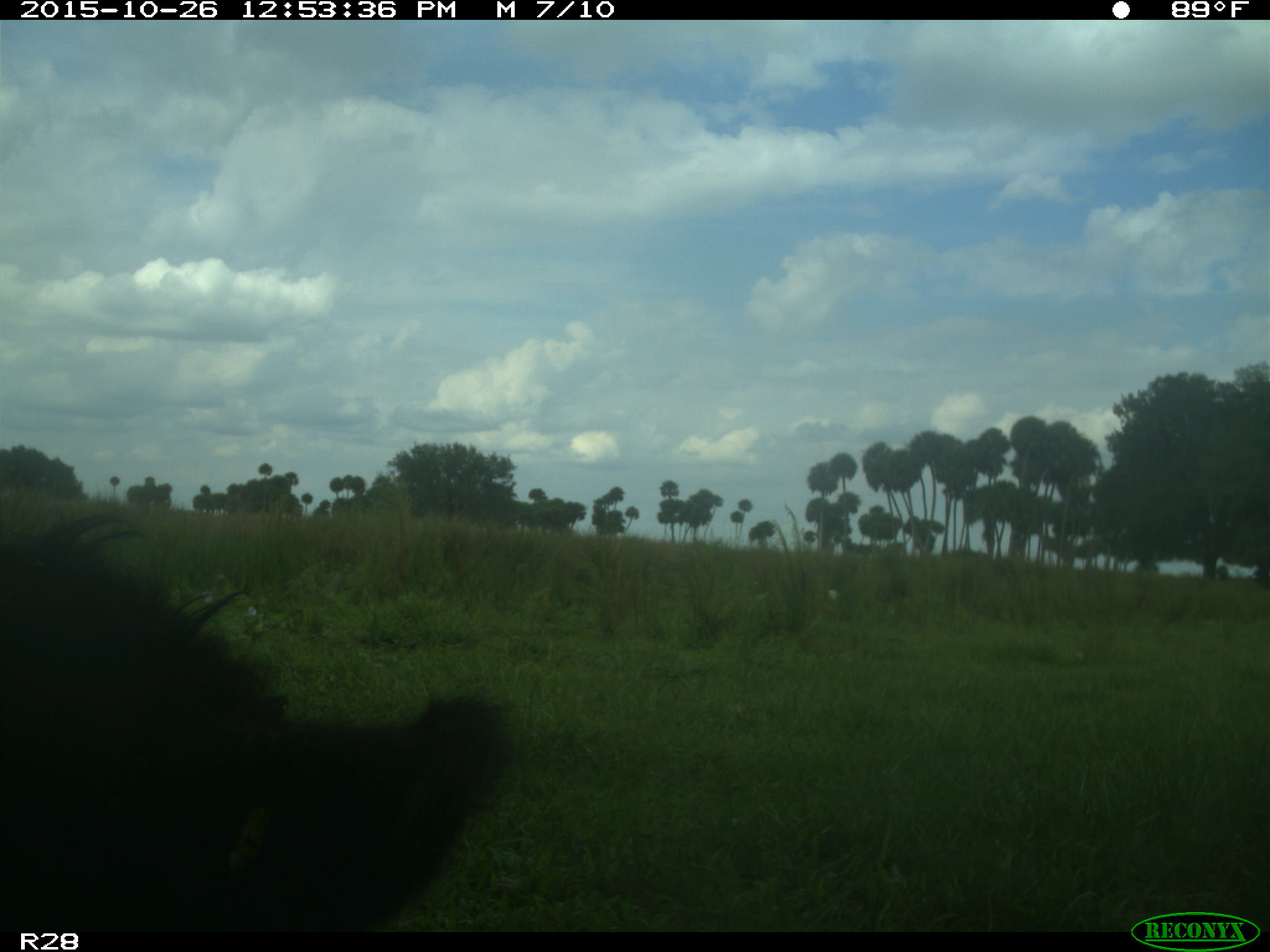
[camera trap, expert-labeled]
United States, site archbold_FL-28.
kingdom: Animalia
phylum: Chordata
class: Mammalia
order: Artiodactyla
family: Bovidae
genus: Bos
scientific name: Bos taurus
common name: domestic cow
Bos taurus (domestic cow).